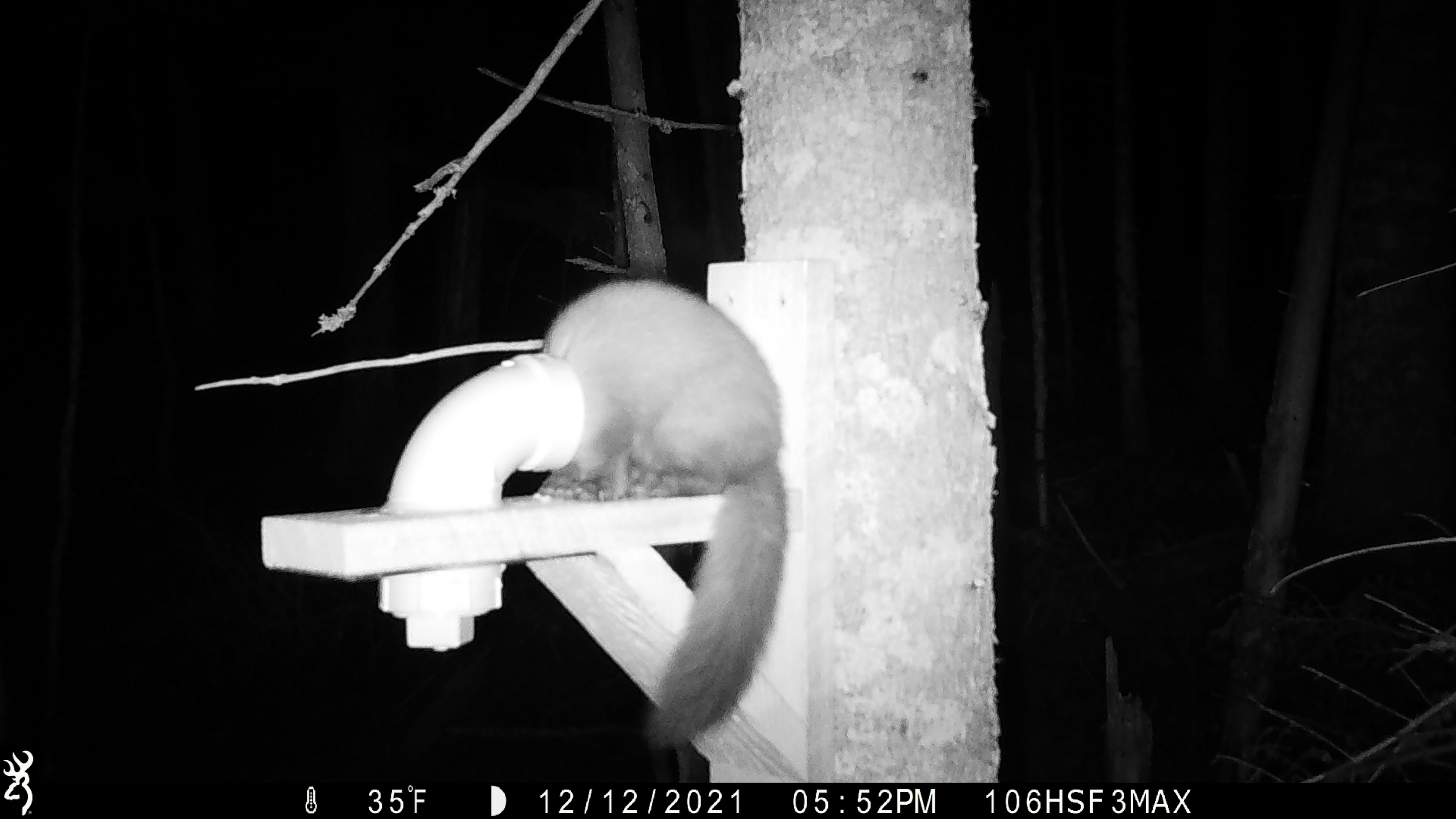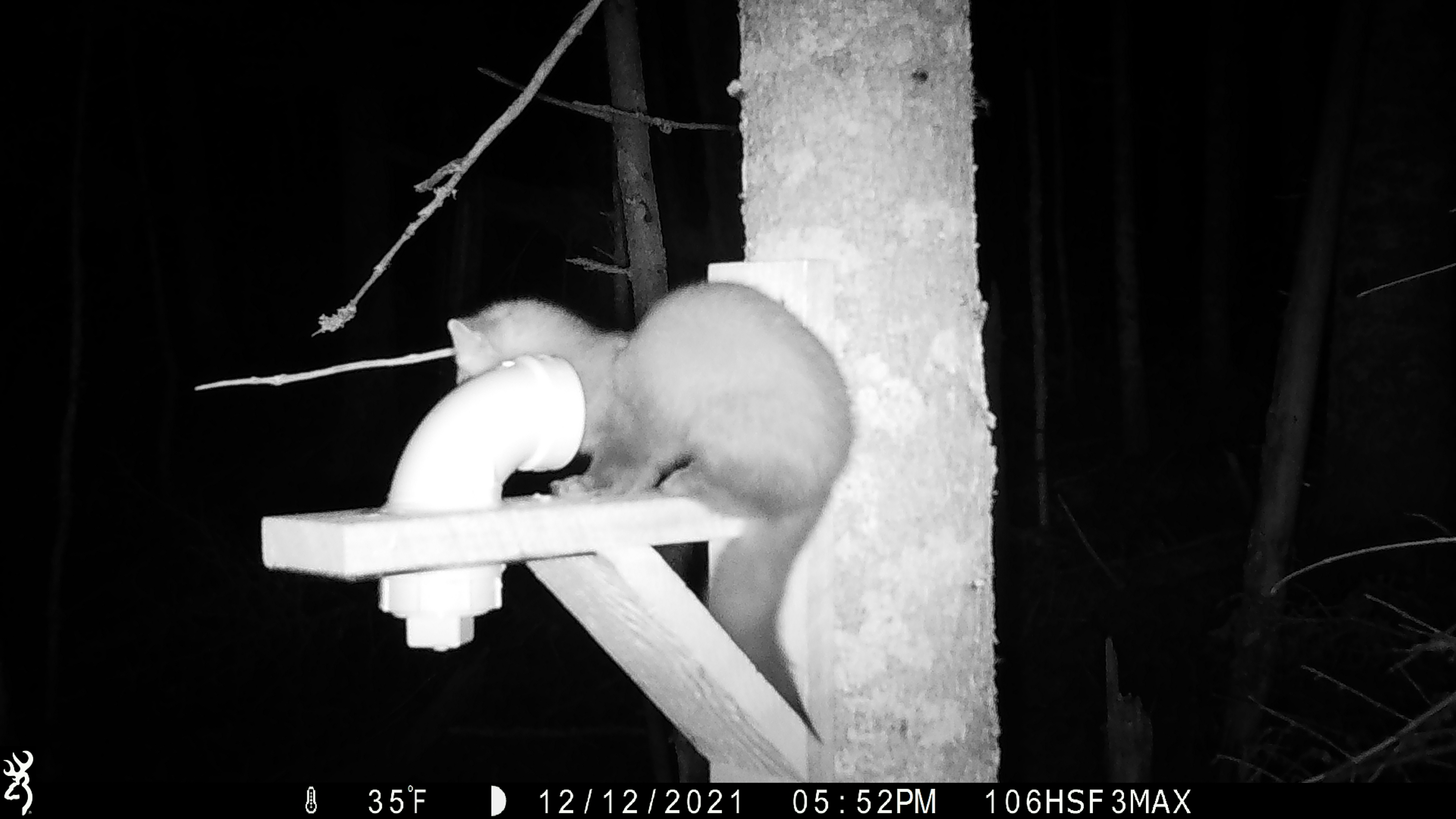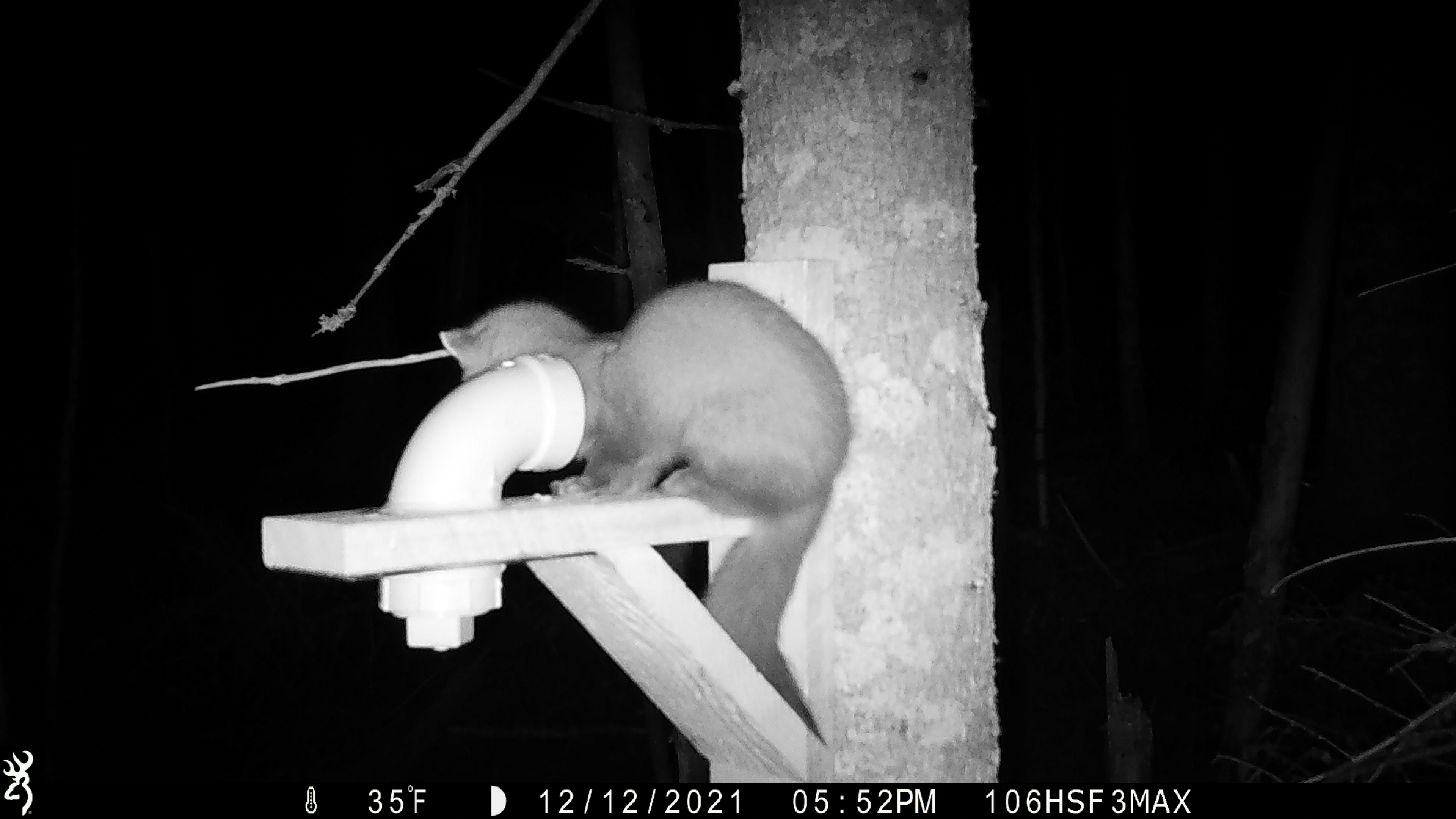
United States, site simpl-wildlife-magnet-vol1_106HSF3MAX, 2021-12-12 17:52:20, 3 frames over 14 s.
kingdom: Animalia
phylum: Chordata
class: Mammalia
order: Carnivora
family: Mustelidae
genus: Martes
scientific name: Martes americana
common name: american marten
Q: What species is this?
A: American marten (Martes americana).